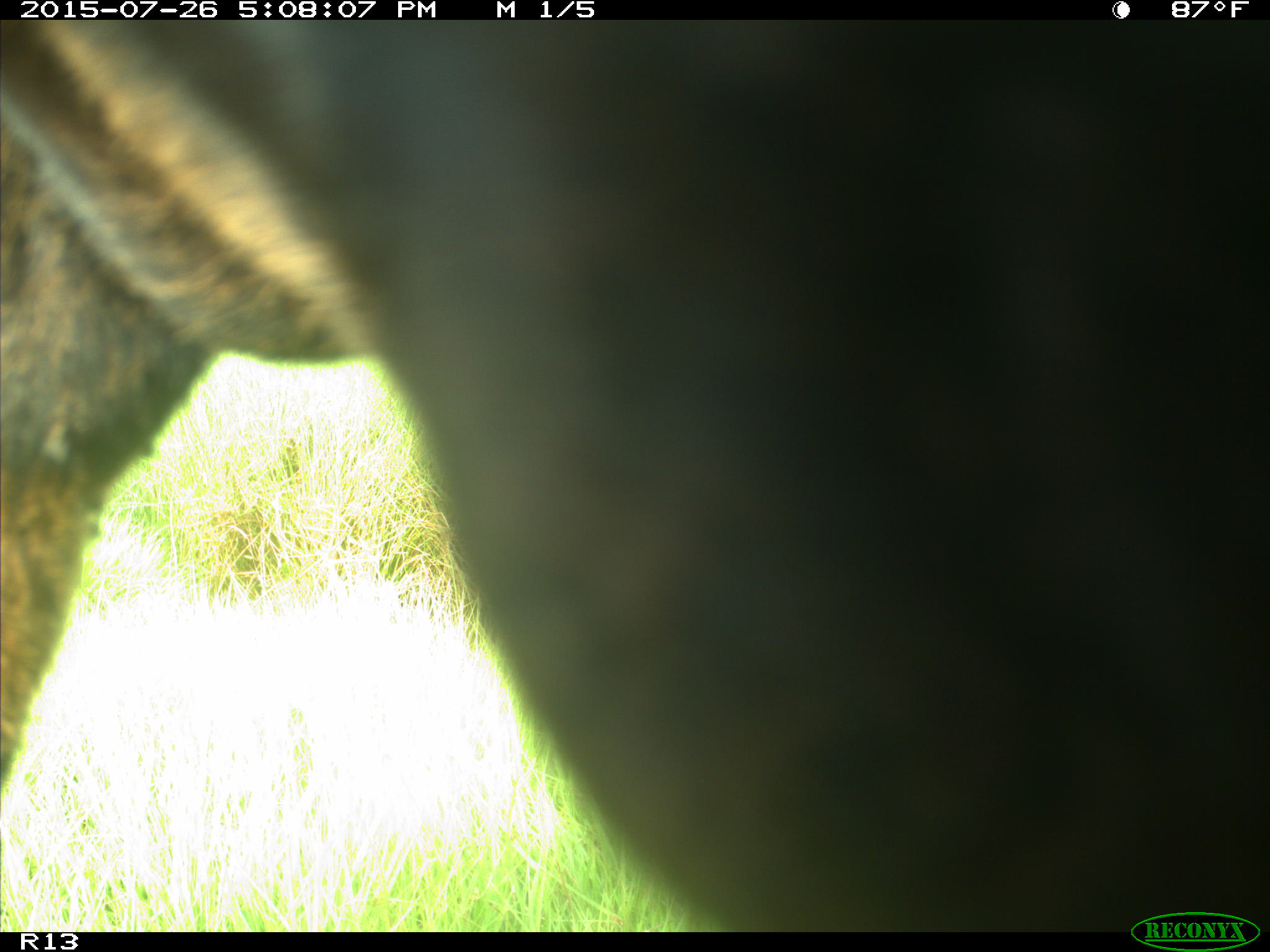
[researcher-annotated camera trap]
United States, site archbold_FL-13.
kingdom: Animalia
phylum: Chordata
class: Mammalia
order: Artiodactyla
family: Bovidae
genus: Bos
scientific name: Bos taurus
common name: domestic cow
Bos taurus (domestic cow).